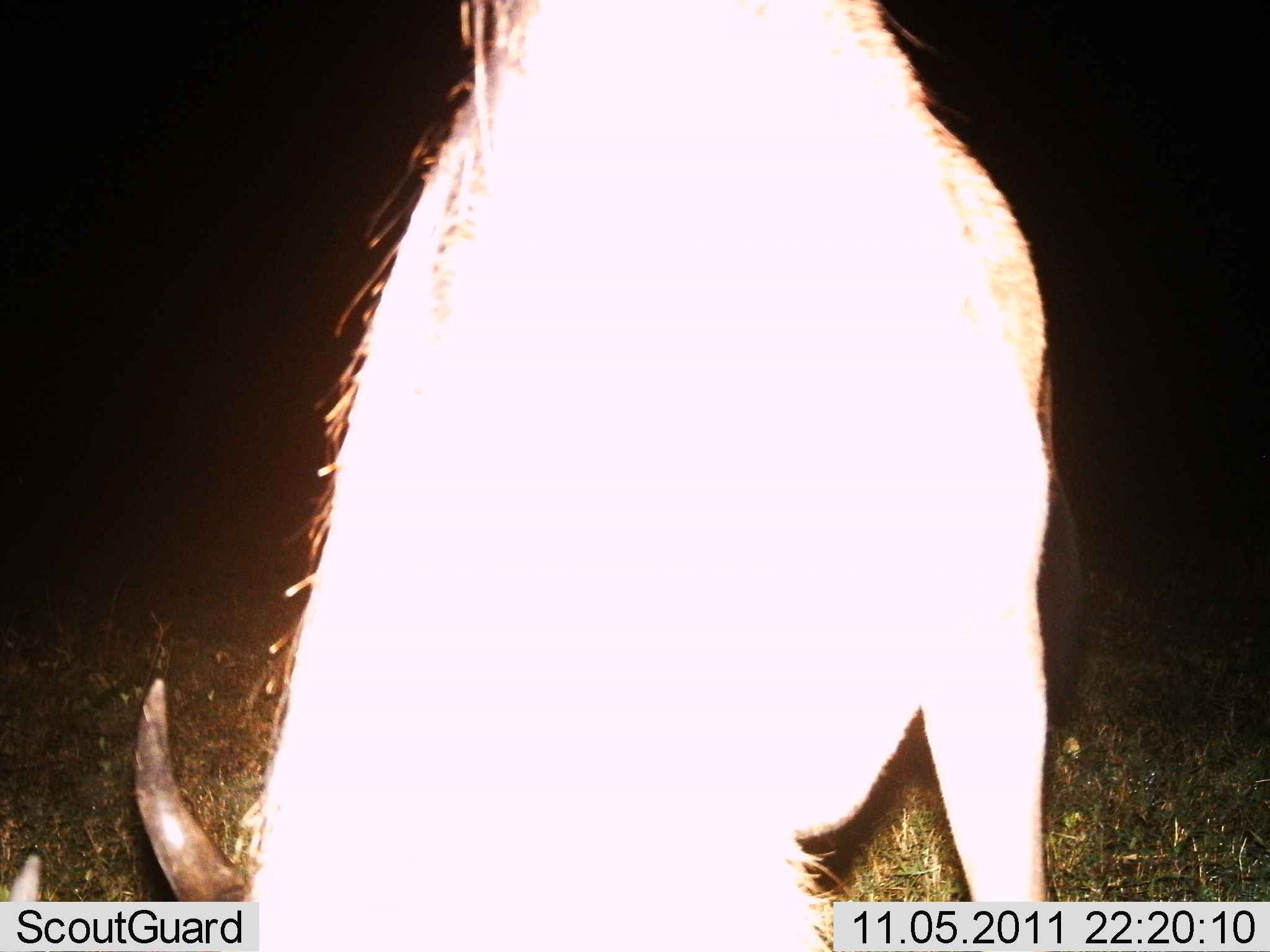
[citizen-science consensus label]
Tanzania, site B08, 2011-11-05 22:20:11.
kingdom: Animalia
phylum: Chordata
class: Mammalia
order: Artiodactyla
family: Bovidae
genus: Connochaetes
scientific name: Connochaetes taurinus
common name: blue wildebeest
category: wildebeest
Wildebeest (blue wildebeest) (Connochaetes taurinus), count 1. Behavior (volunteer vote fractions): standing 9%, resting 0%, moving 0%, interacting 9%. Young present (vote fraction): 0%. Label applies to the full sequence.